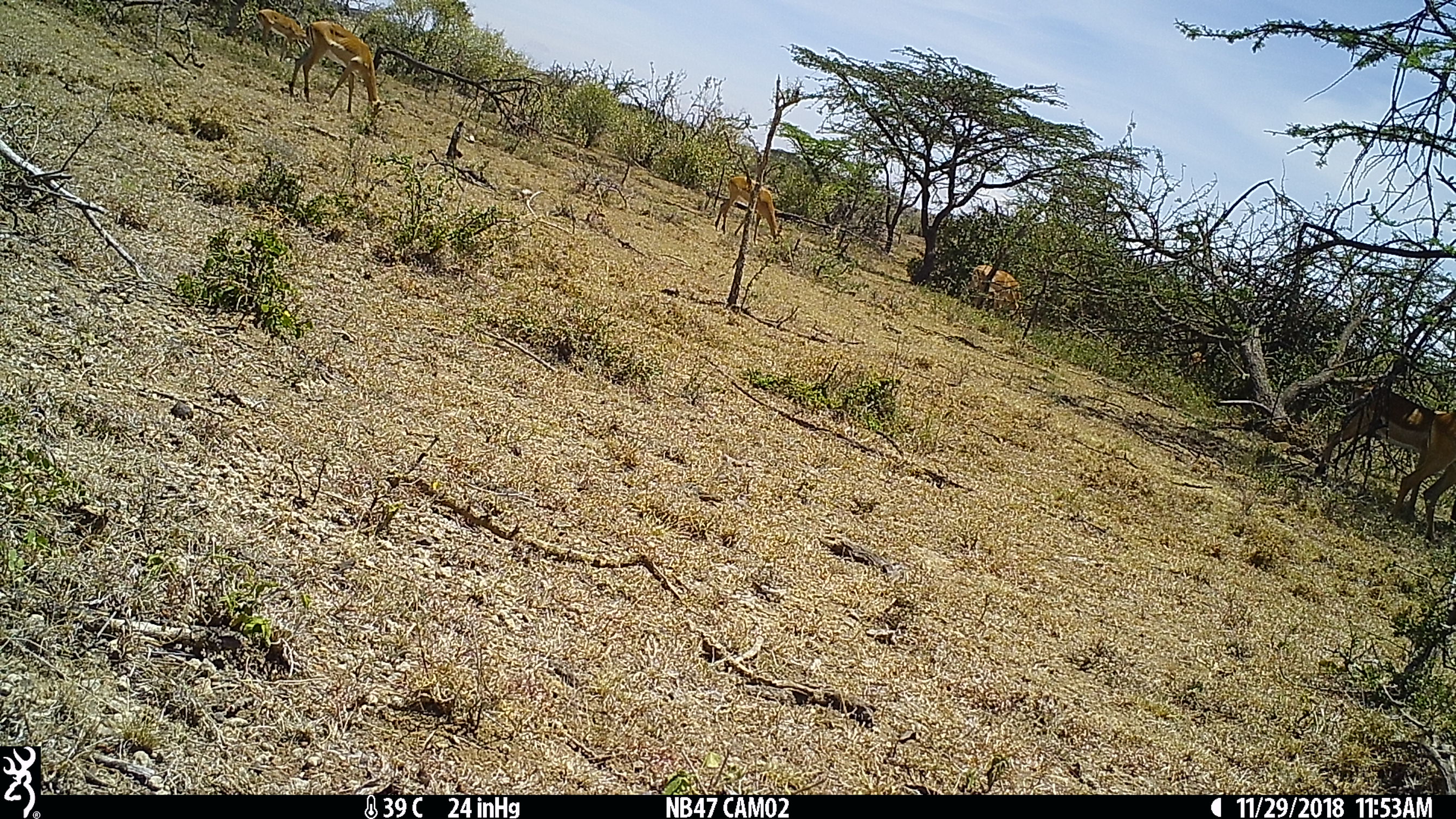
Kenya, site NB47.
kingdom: Animalia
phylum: Chordata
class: Mammalia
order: Artiodactyla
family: Bovidae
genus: Aepyceros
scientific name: Aepyceros melampus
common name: impala